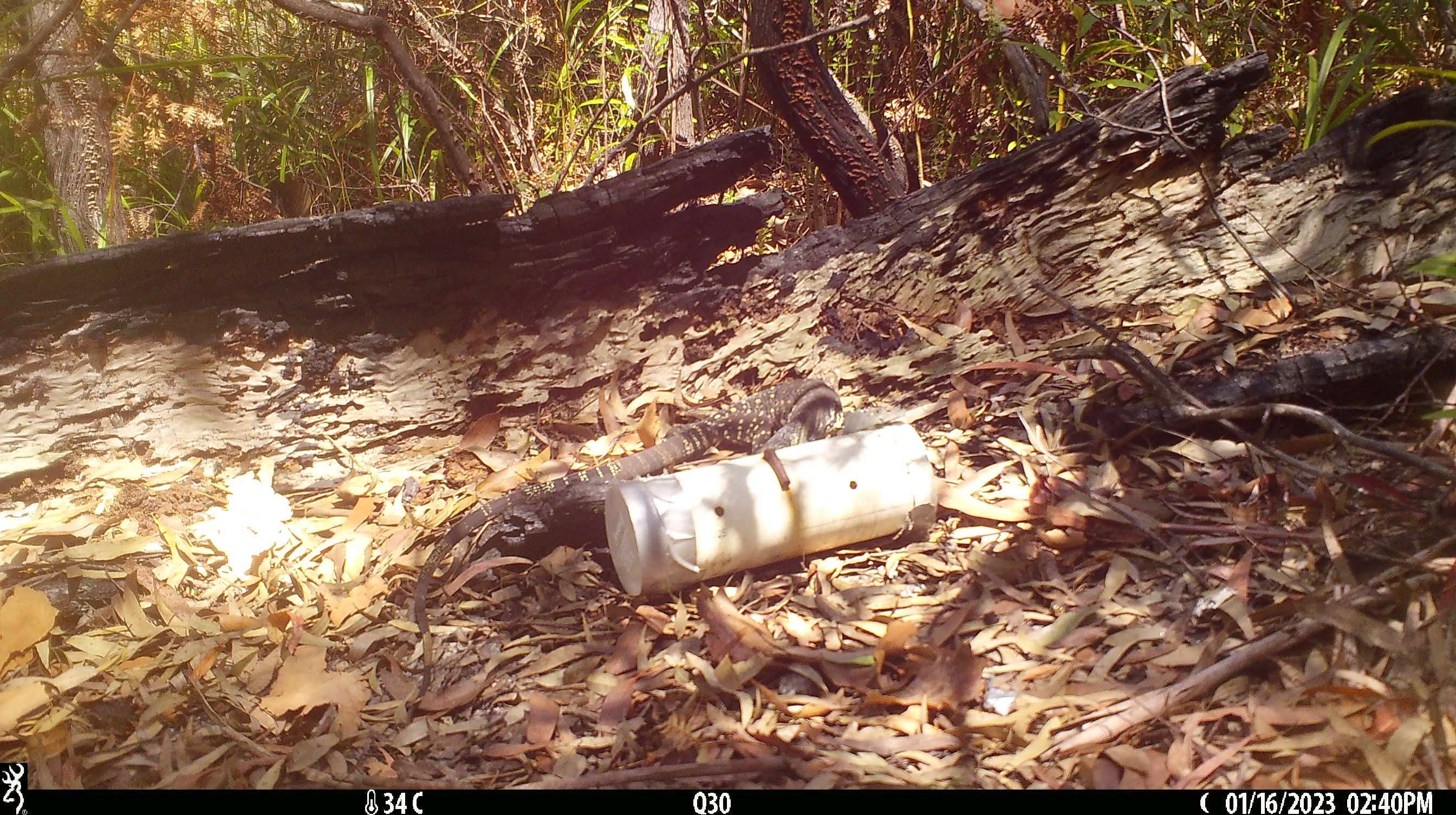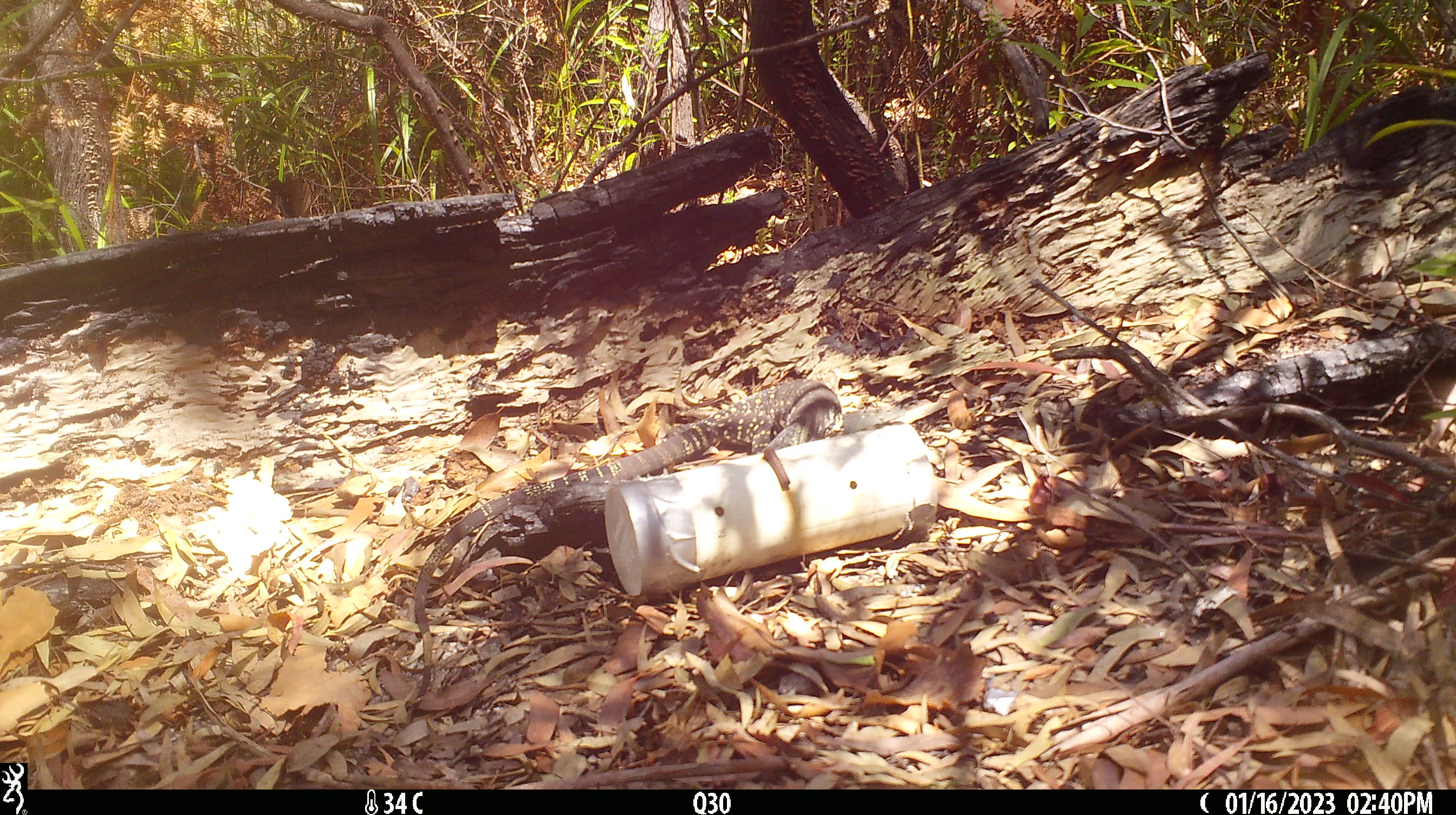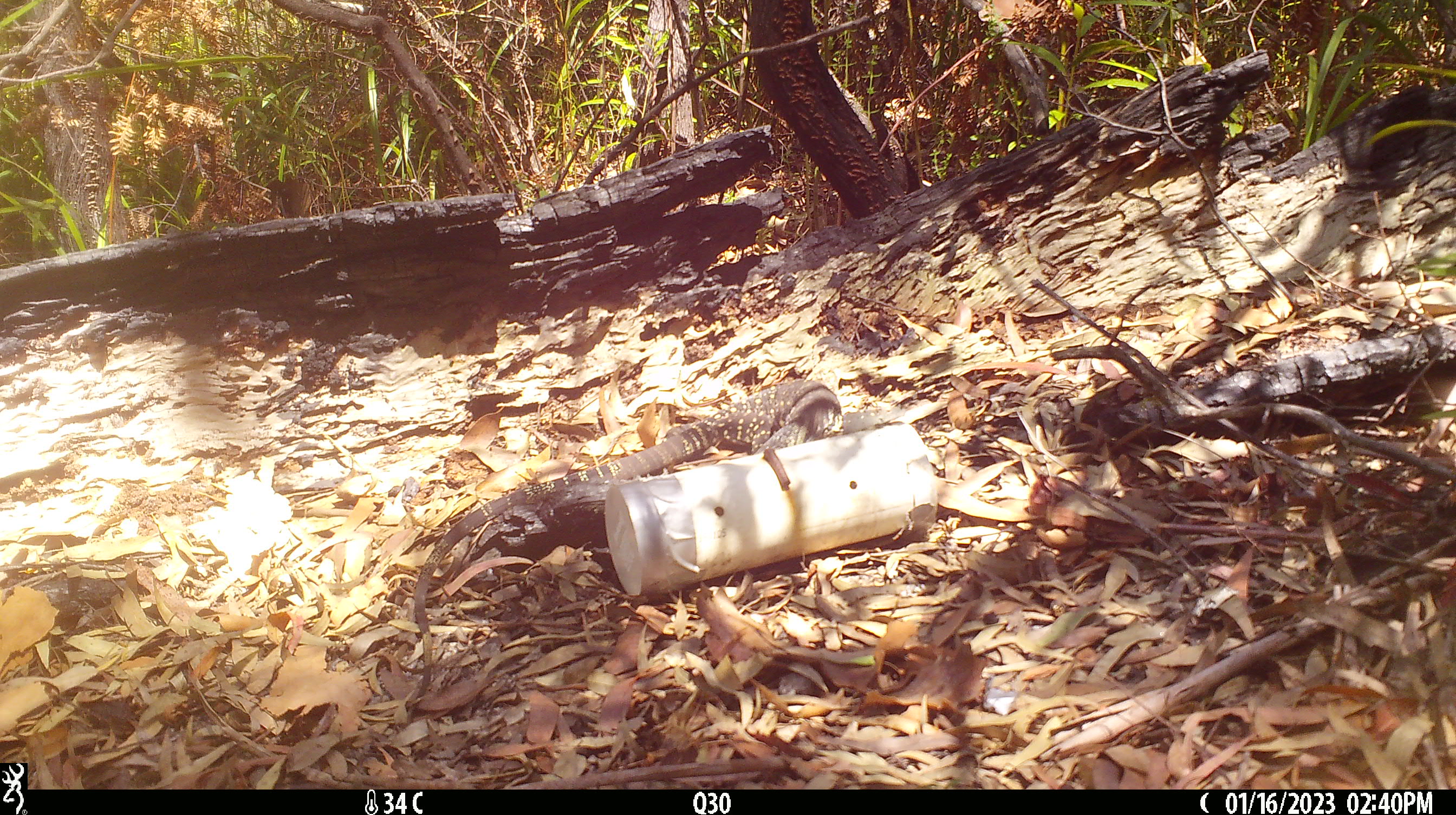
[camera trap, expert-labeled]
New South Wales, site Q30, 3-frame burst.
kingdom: Animalia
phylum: Chordata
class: Reptilia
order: Squamata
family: Varanidae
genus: Varanus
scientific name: Varanus varius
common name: lace monitor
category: goanna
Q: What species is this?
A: Goanna (lace monitor) (Varanus varius).